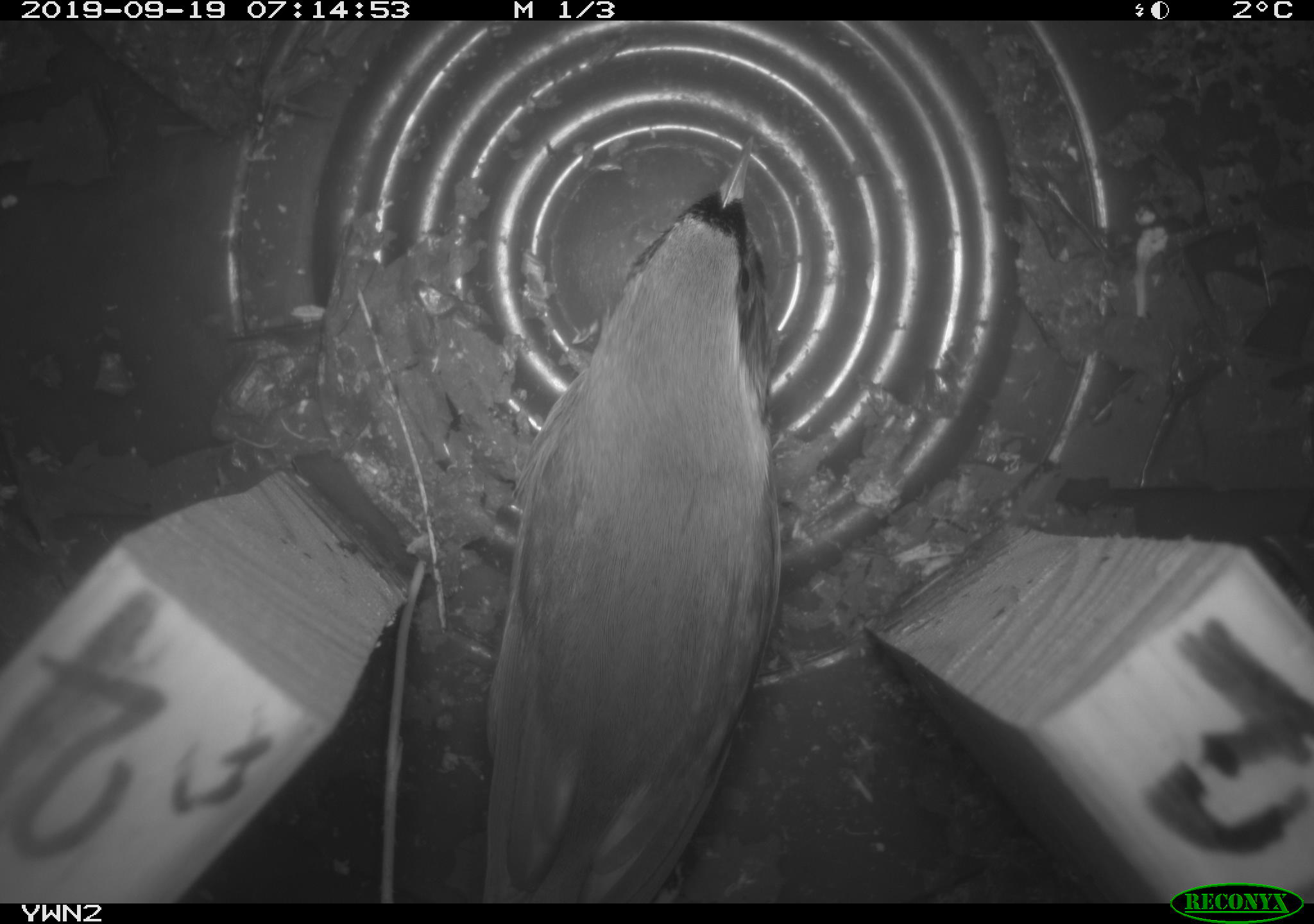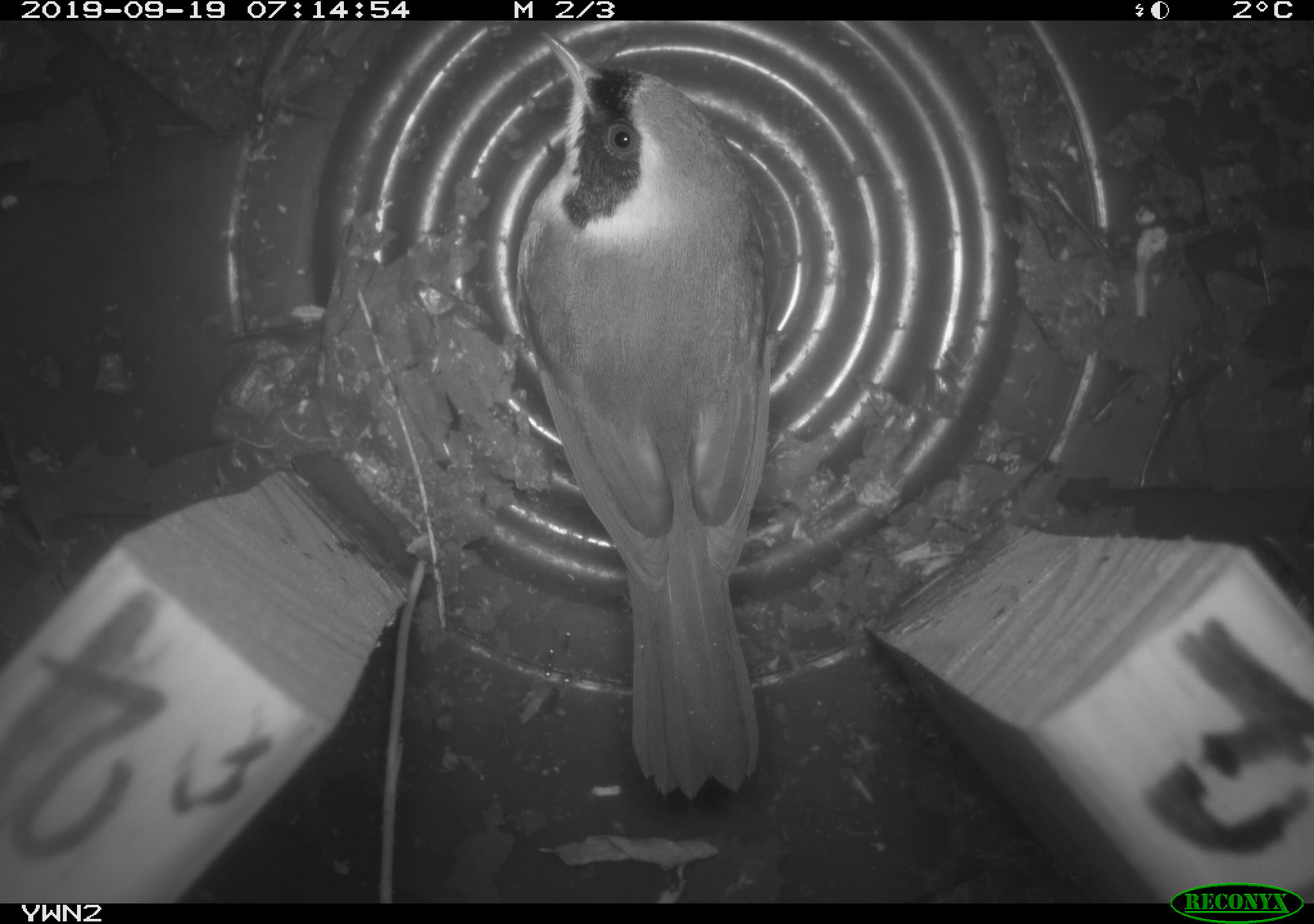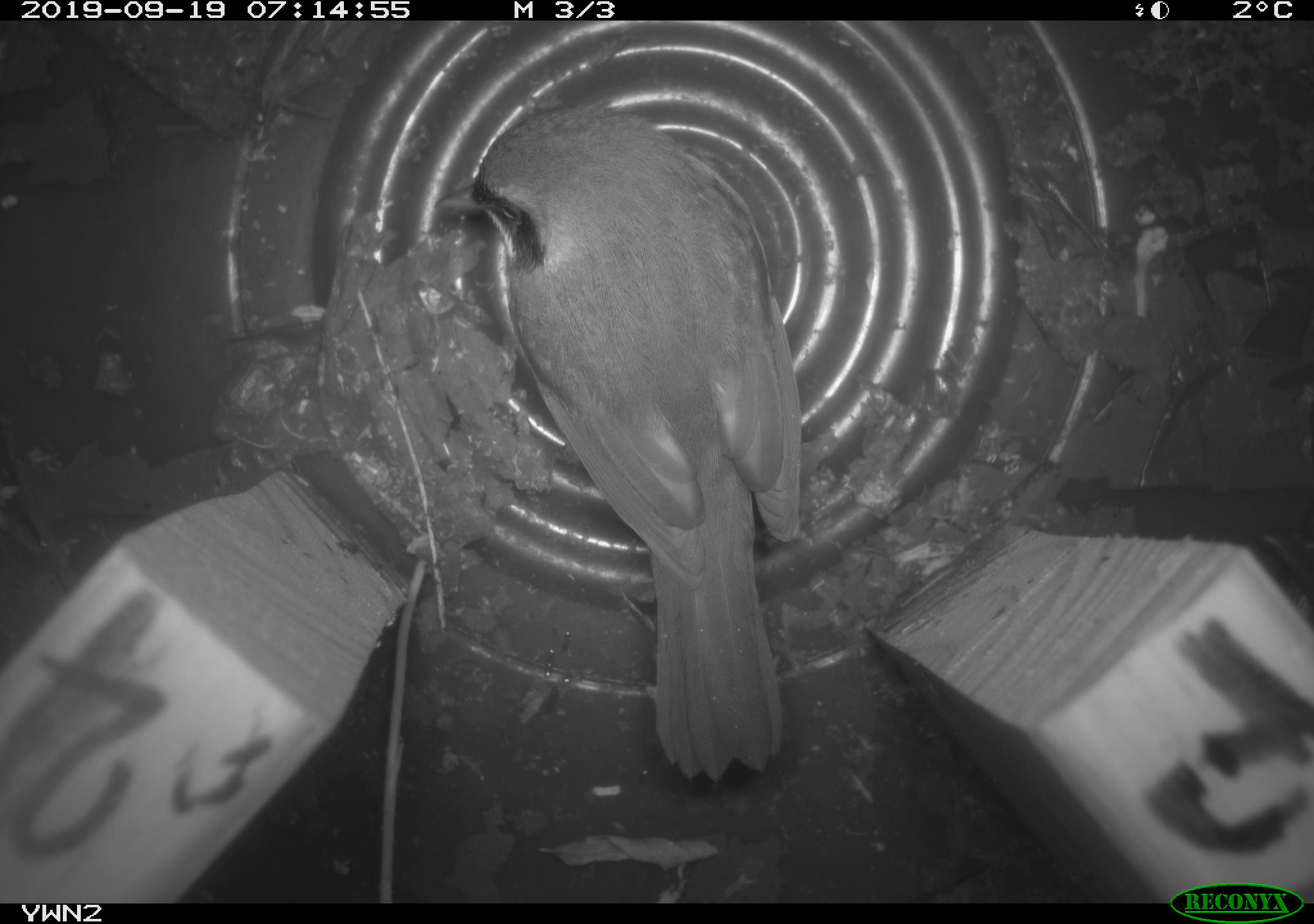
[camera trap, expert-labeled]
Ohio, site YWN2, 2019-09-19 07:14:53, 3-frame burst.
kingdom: Animalia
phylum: Chordata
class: Aves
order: Passeriformes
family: Parulidae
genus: Geothlypis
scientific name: Geothlypis trichas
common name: common yellowthroat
Common yellowthroat (Geothlypis trichas).